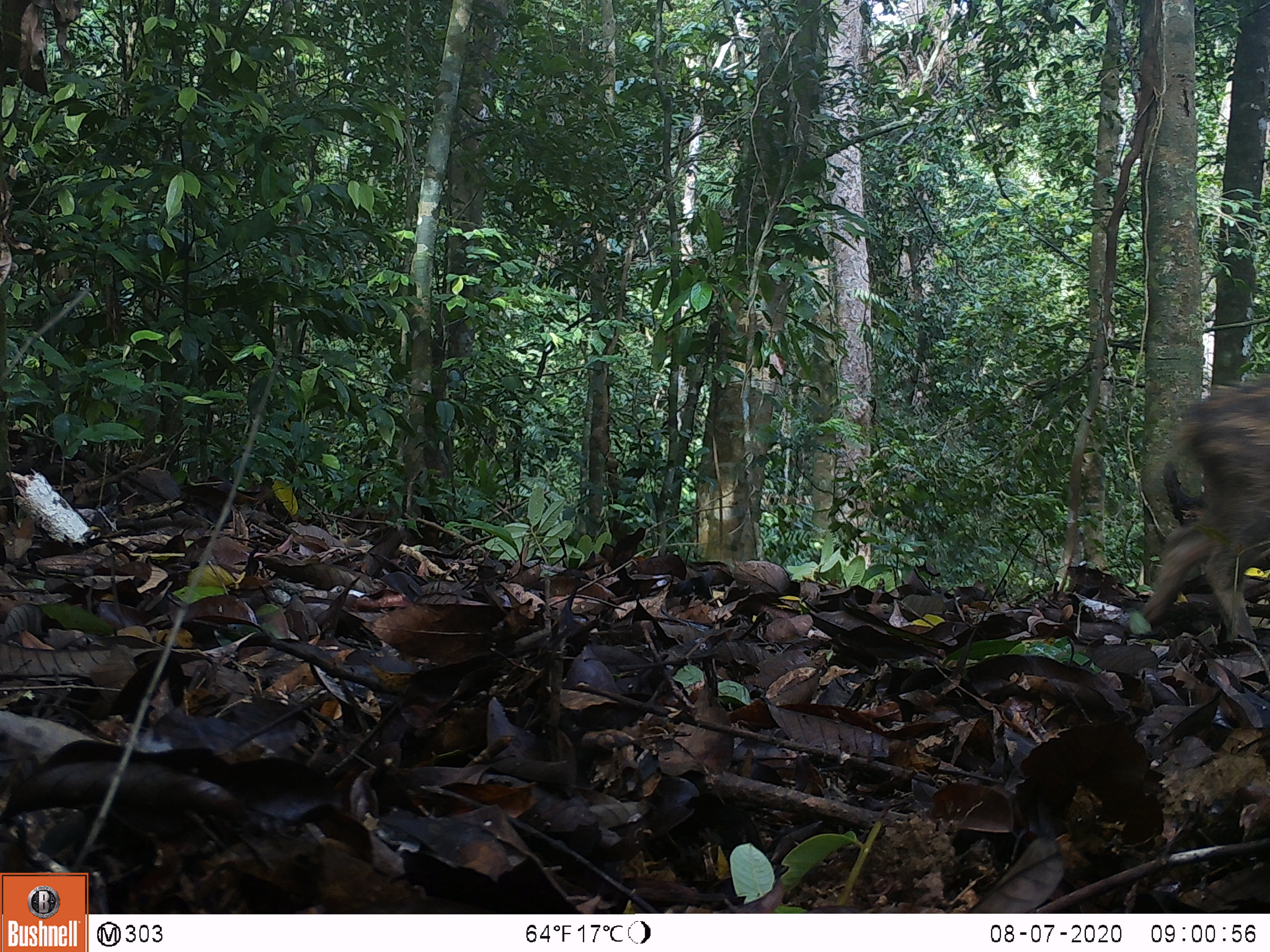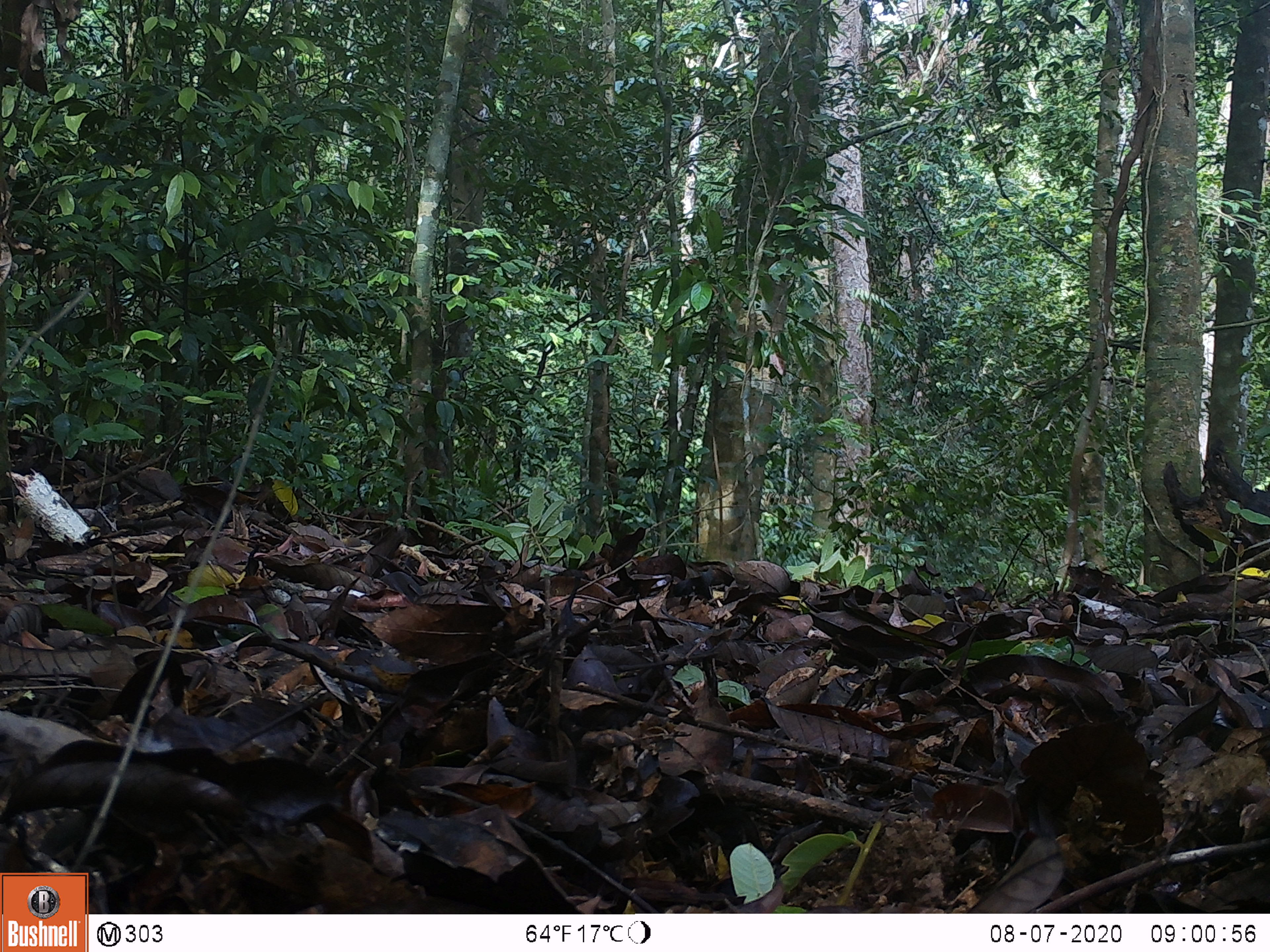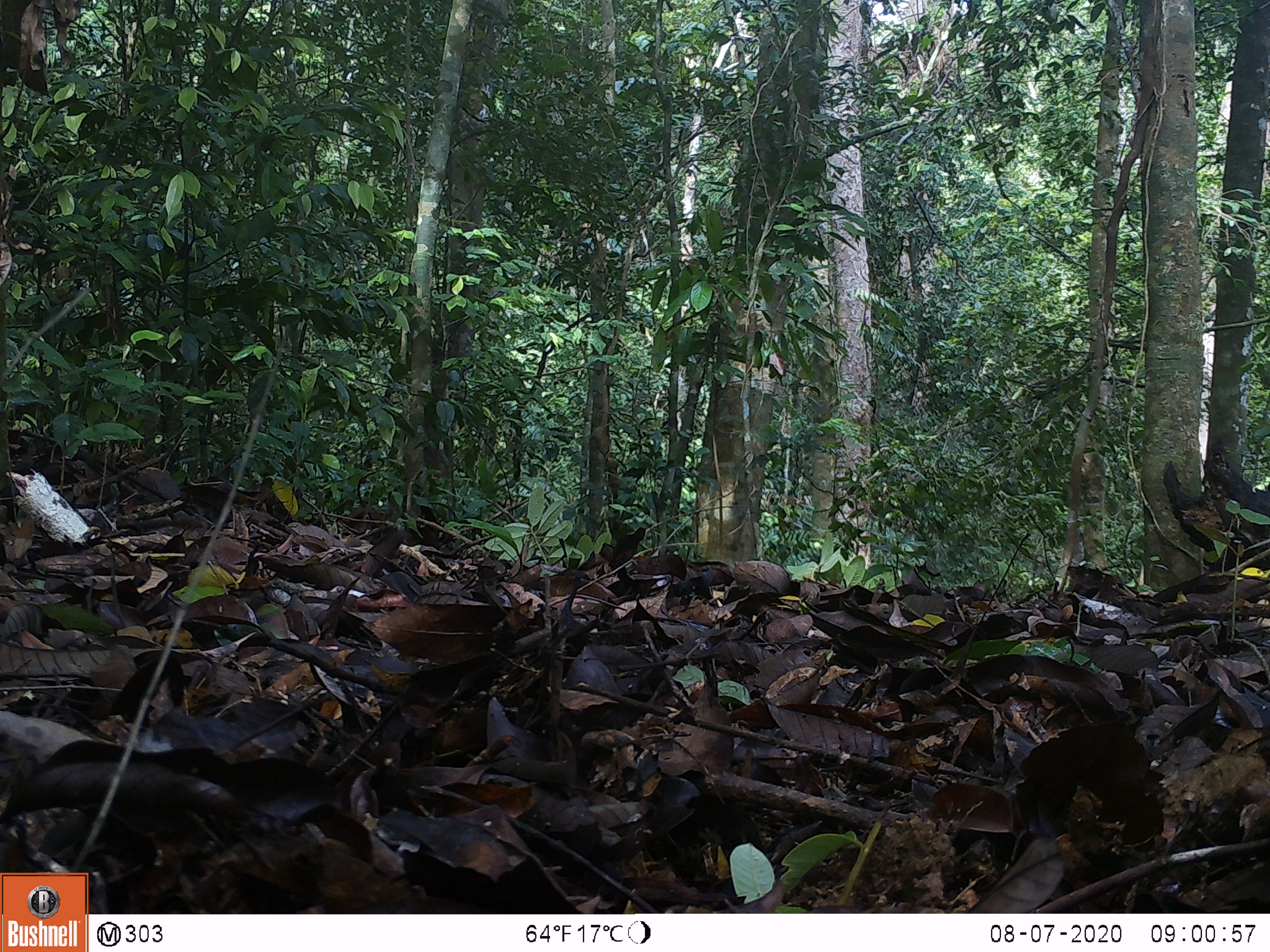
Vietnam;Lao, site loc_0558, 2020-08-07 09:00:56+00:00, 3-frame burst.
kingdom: Animalia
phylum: Chordata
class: Mammalia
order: Artiodactyla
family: Suidae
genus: Sus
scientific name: Sus scrofa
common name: eurasian wild pig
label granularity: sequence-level